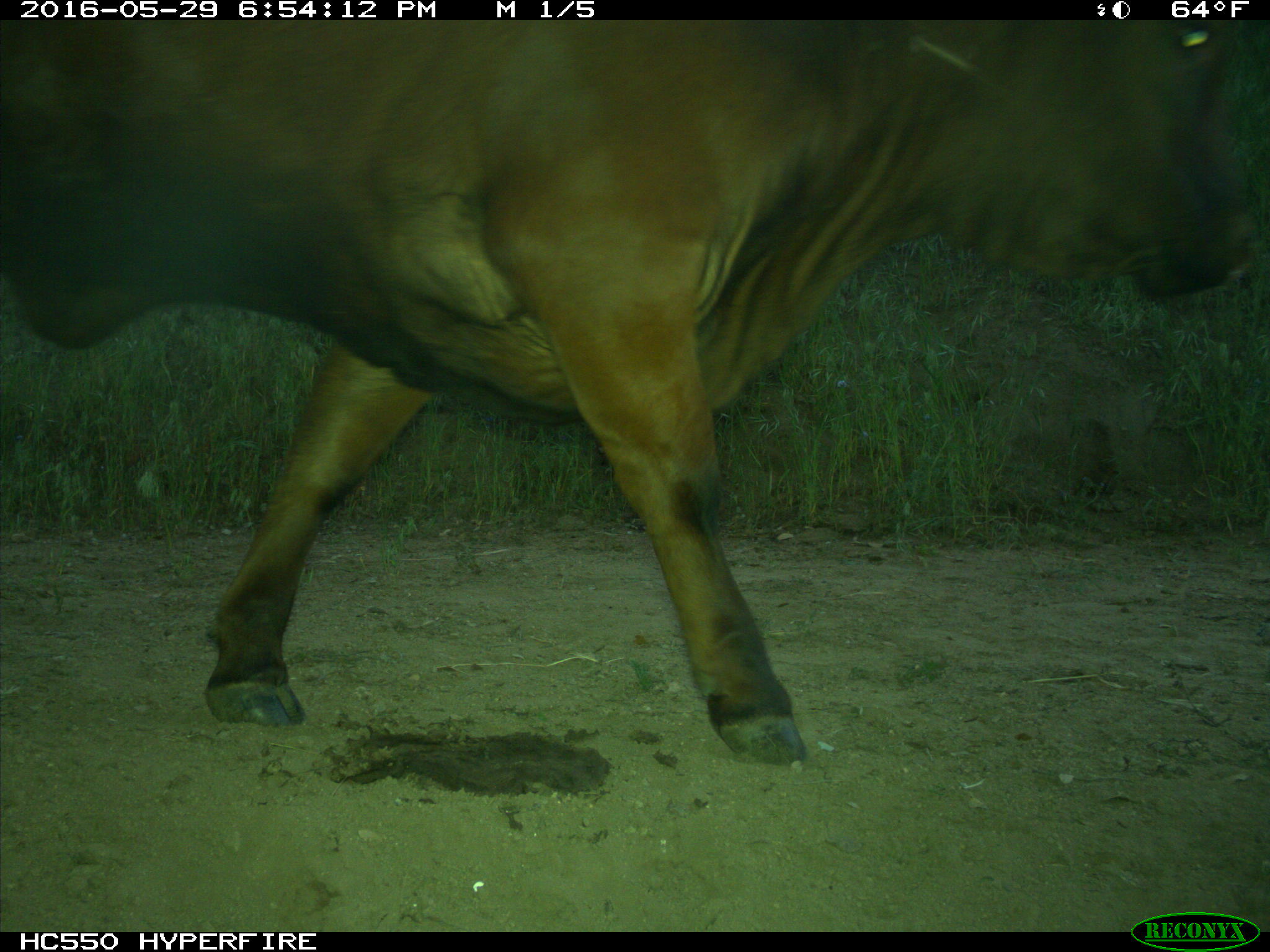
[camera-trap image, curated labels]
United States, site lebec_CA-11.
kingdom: Animalia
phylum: Chordata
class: Mammalia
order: Artiodactyla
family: Bovidae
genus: Bos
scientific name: Bos taurus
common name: domestic cow